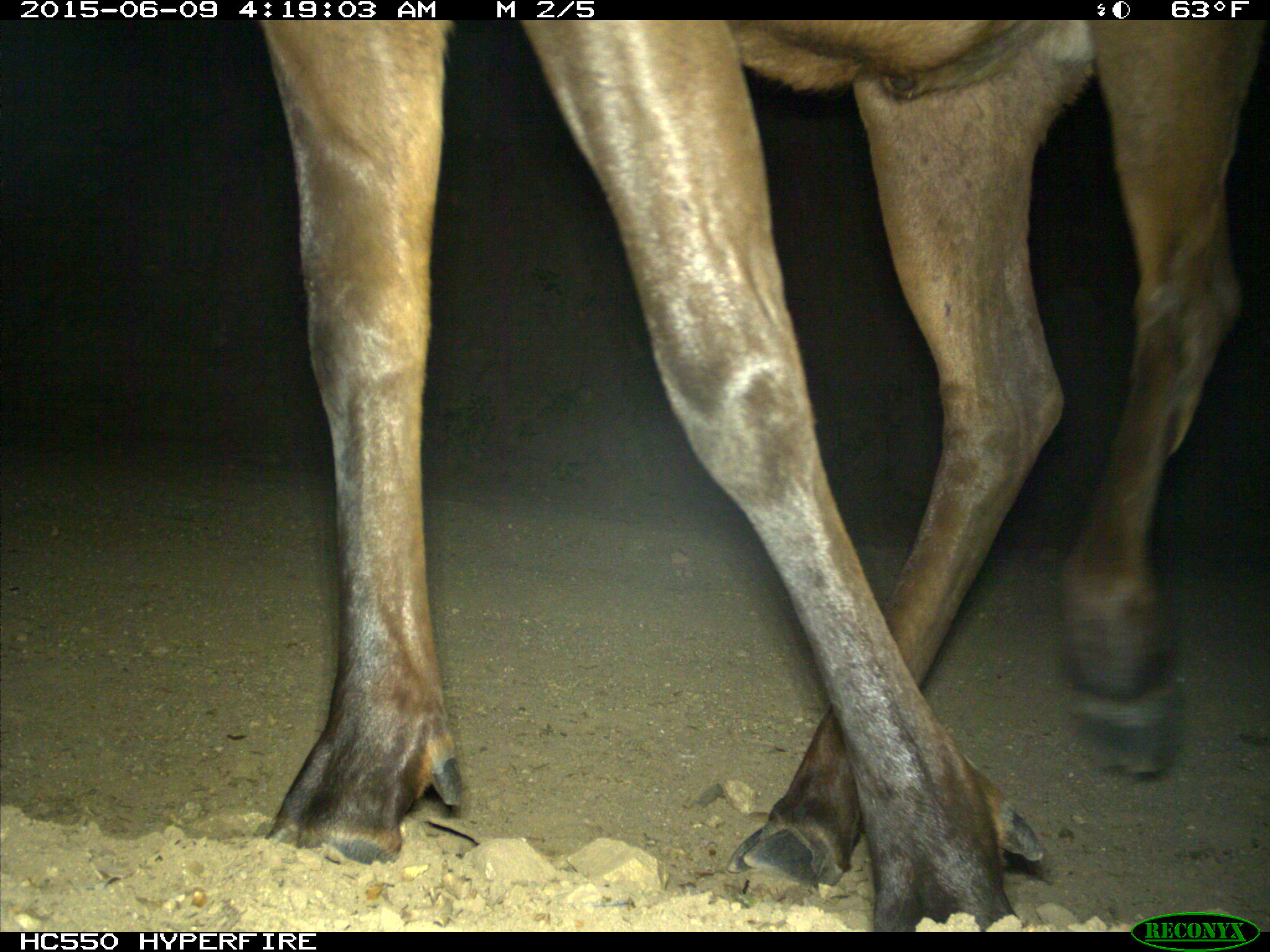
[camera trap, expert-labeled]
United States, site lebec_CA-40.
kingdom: Animalia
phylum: Chordata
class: Mammalia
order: Artiodactyla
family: Cervidae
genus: Cervus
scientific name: Cervus canadensis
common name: elk